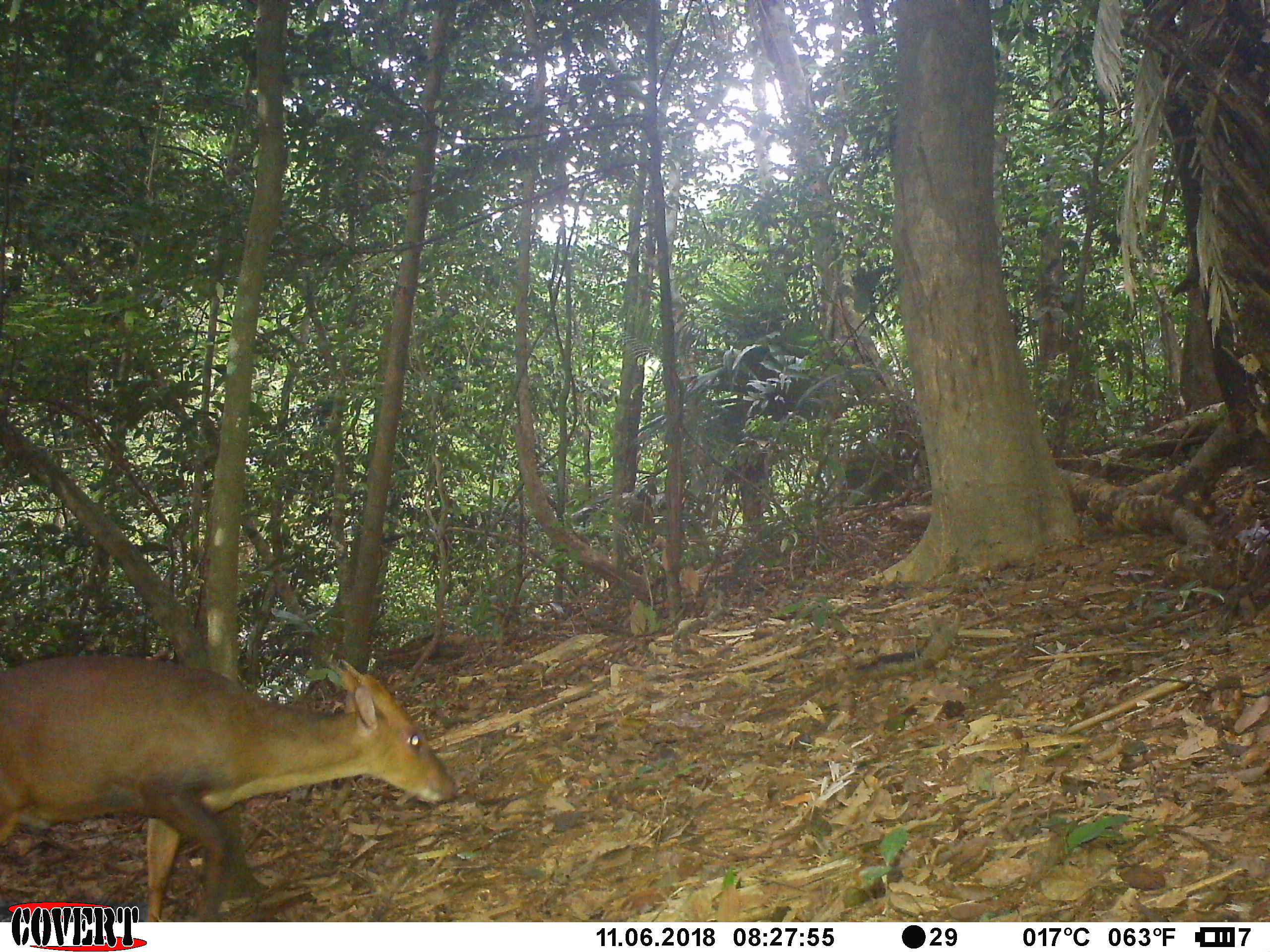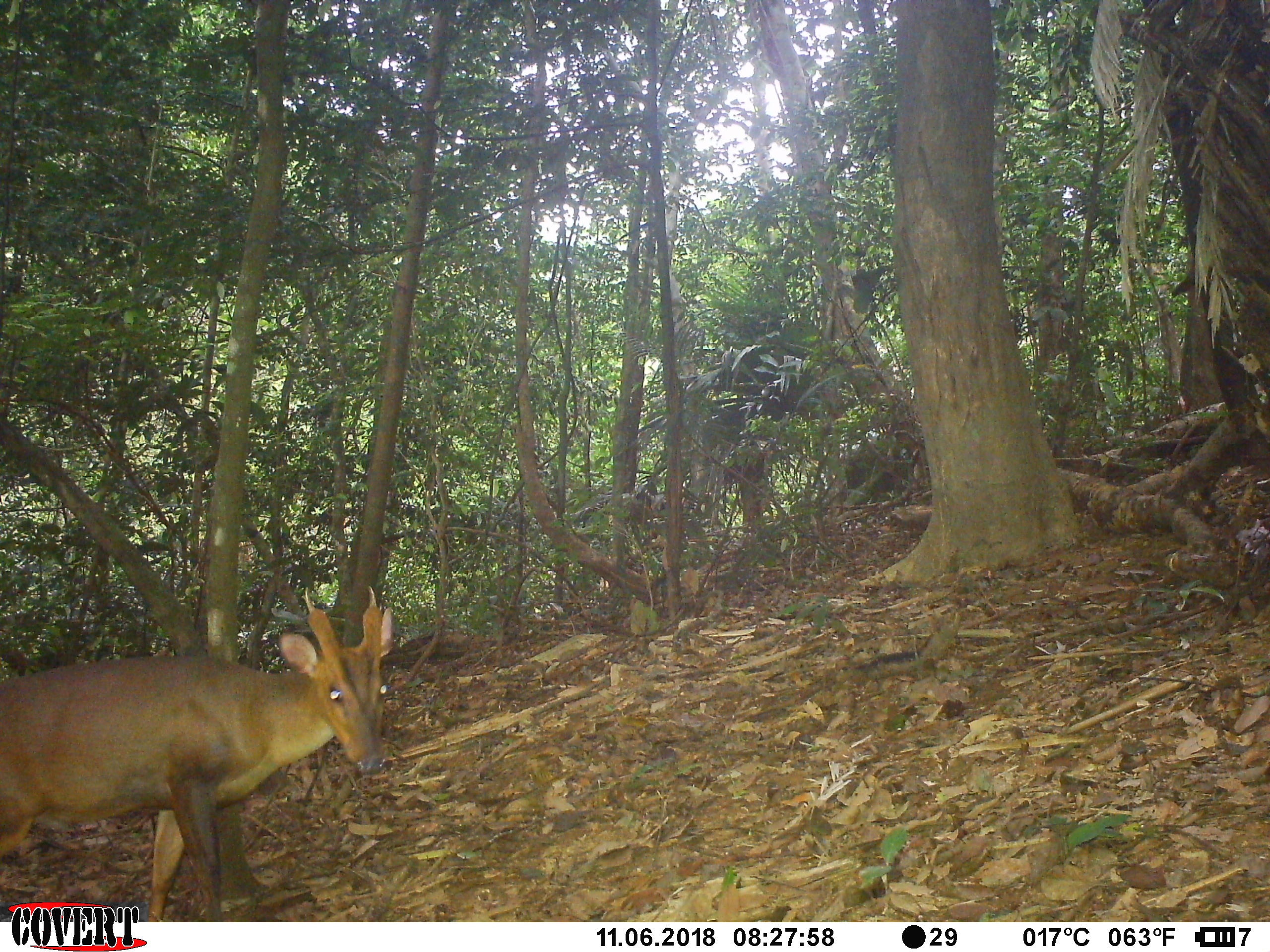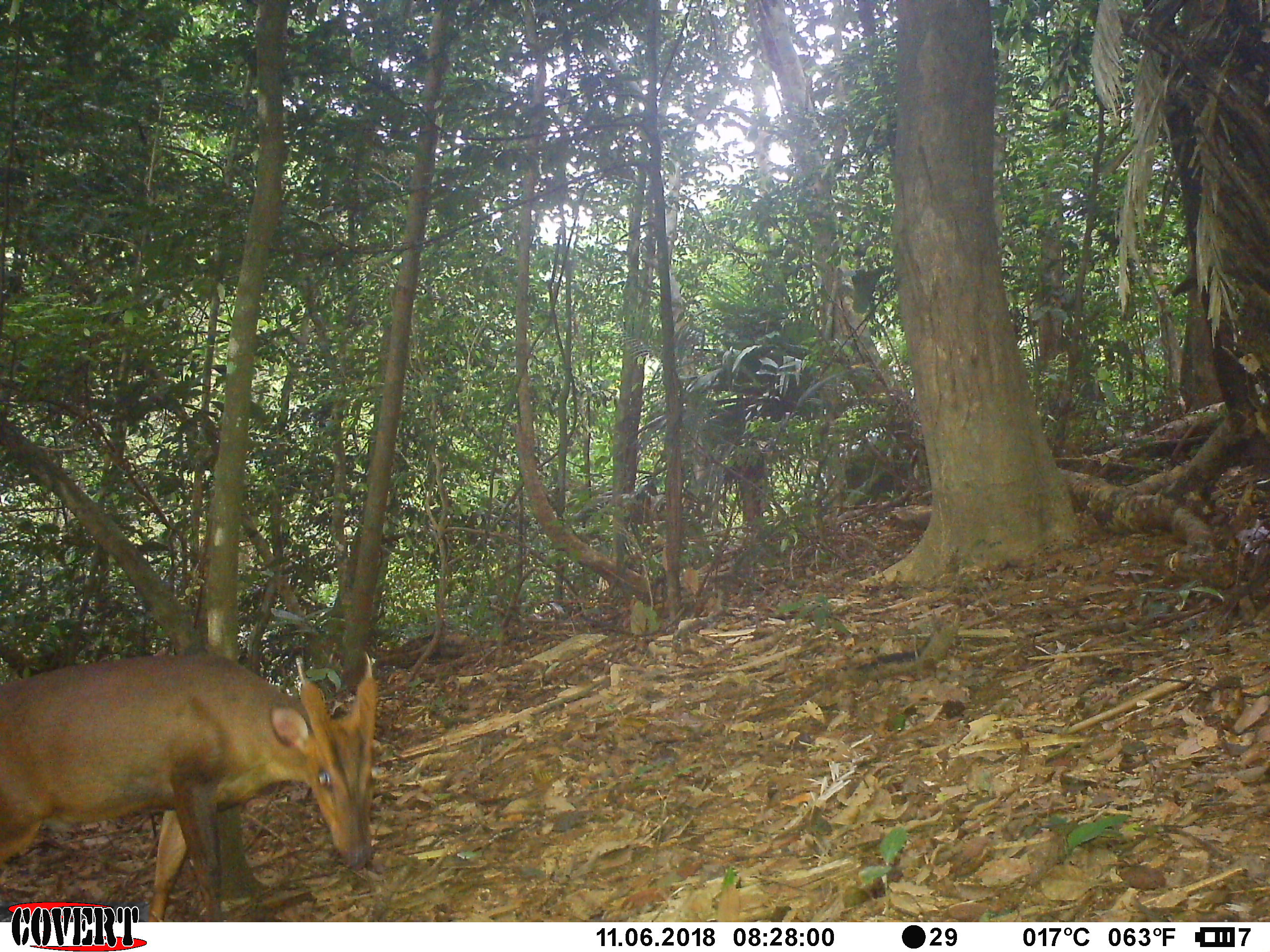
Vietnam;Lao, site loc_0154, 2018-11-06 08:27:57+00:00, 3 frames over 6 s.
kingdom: Animalia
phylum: Chordata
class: Mammalia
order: Artiodactyla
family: Cervidae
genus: Muntiacus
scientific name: Muntiacus vuquangensis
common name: large-antlered muntjac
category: large antlered muntjac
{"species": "large antlered muntjac (large-antlered muntjac) (Muntiacus vuquangensis)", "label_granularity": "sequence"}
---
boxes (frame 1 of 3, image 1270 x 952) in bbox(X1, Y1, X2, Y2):
large antlered muntjac: bbox(0, 654, 457, 922)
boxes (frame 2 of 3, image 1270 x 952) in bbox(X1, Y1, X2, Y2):
large antlered muntjac: bbox(0, 585, 394, 922)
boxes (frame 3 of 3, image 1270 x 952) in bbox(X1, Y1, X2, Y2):
large antlered muntjac: bbox(0, 650, 378, 922)